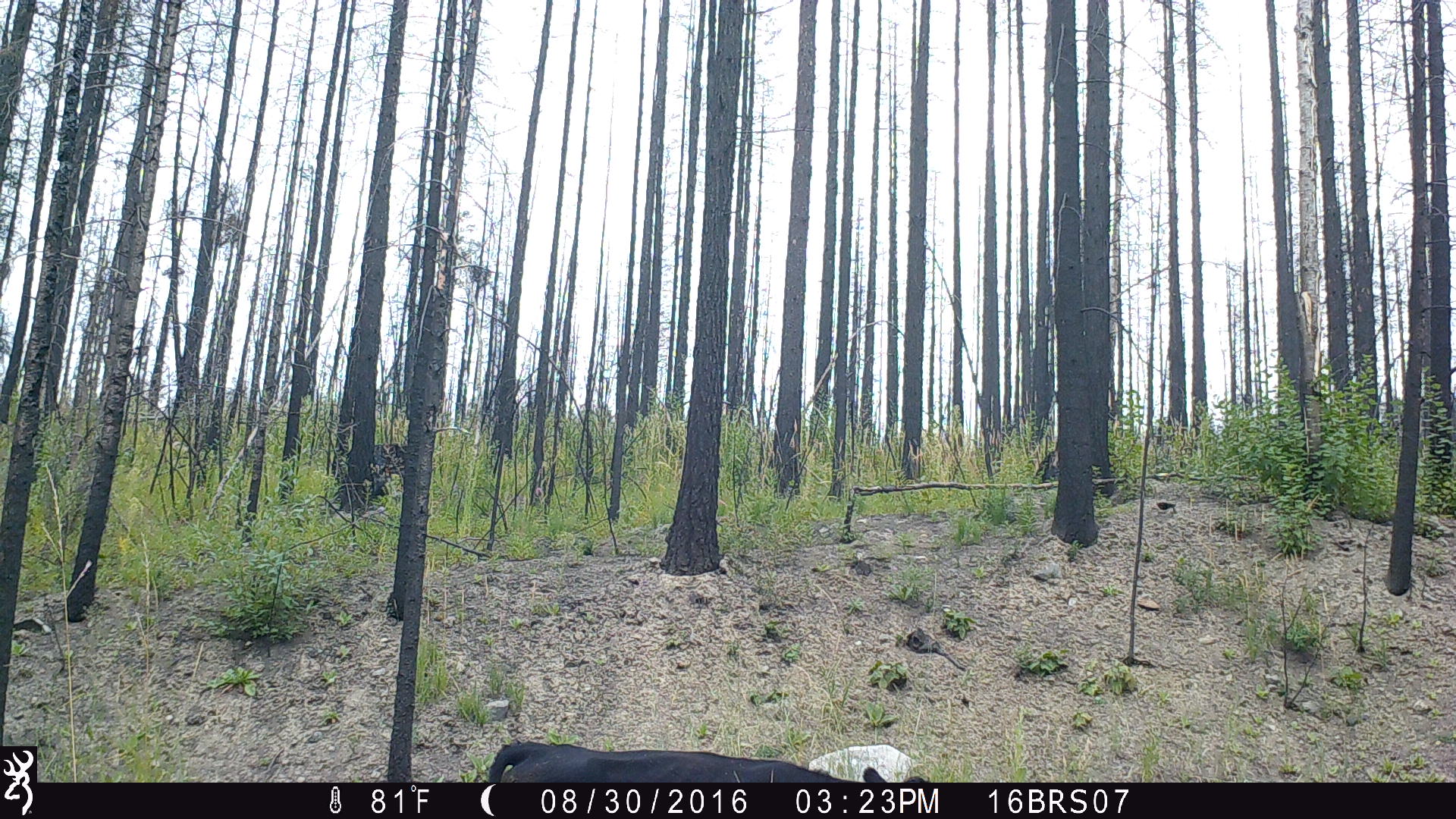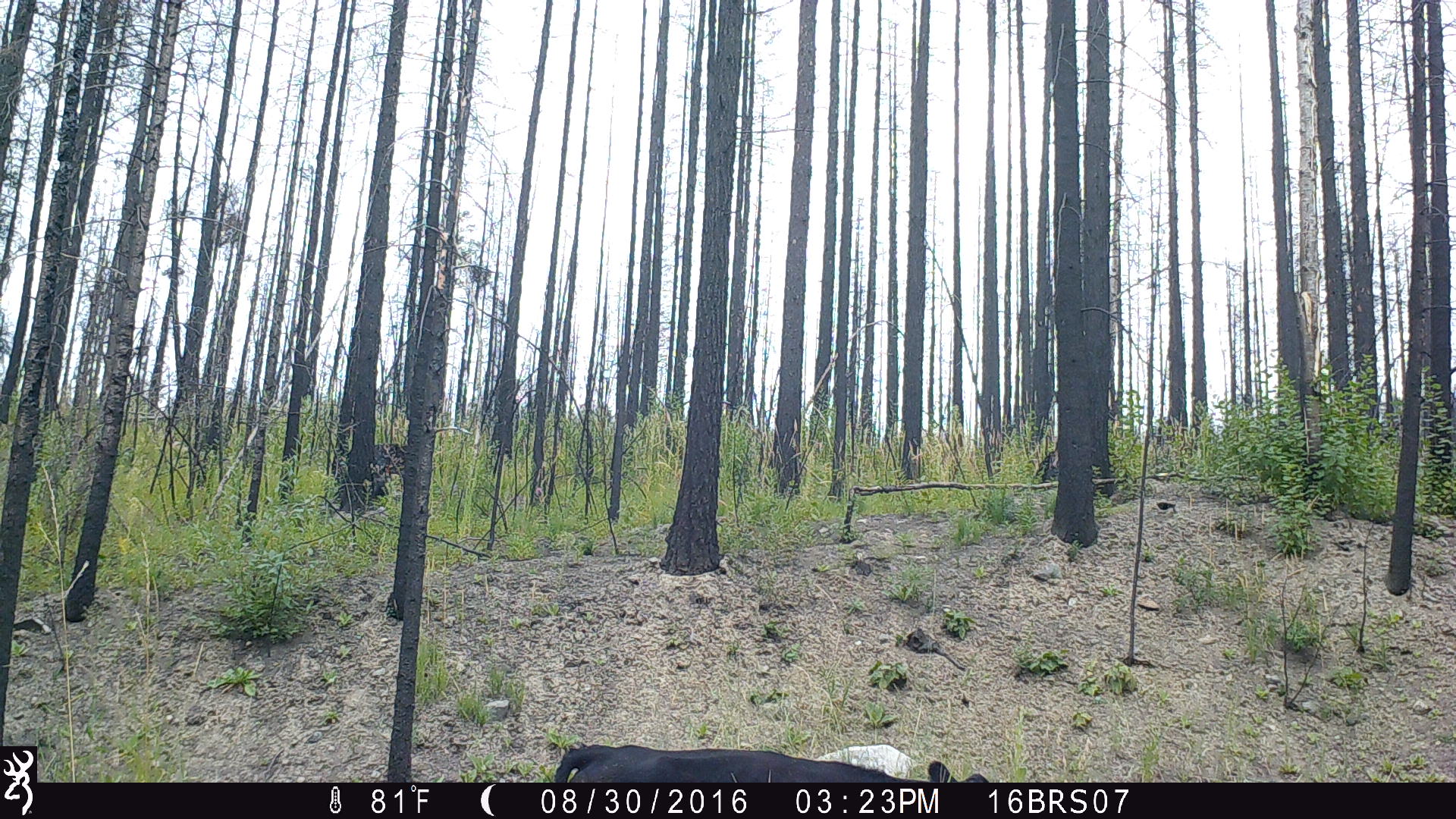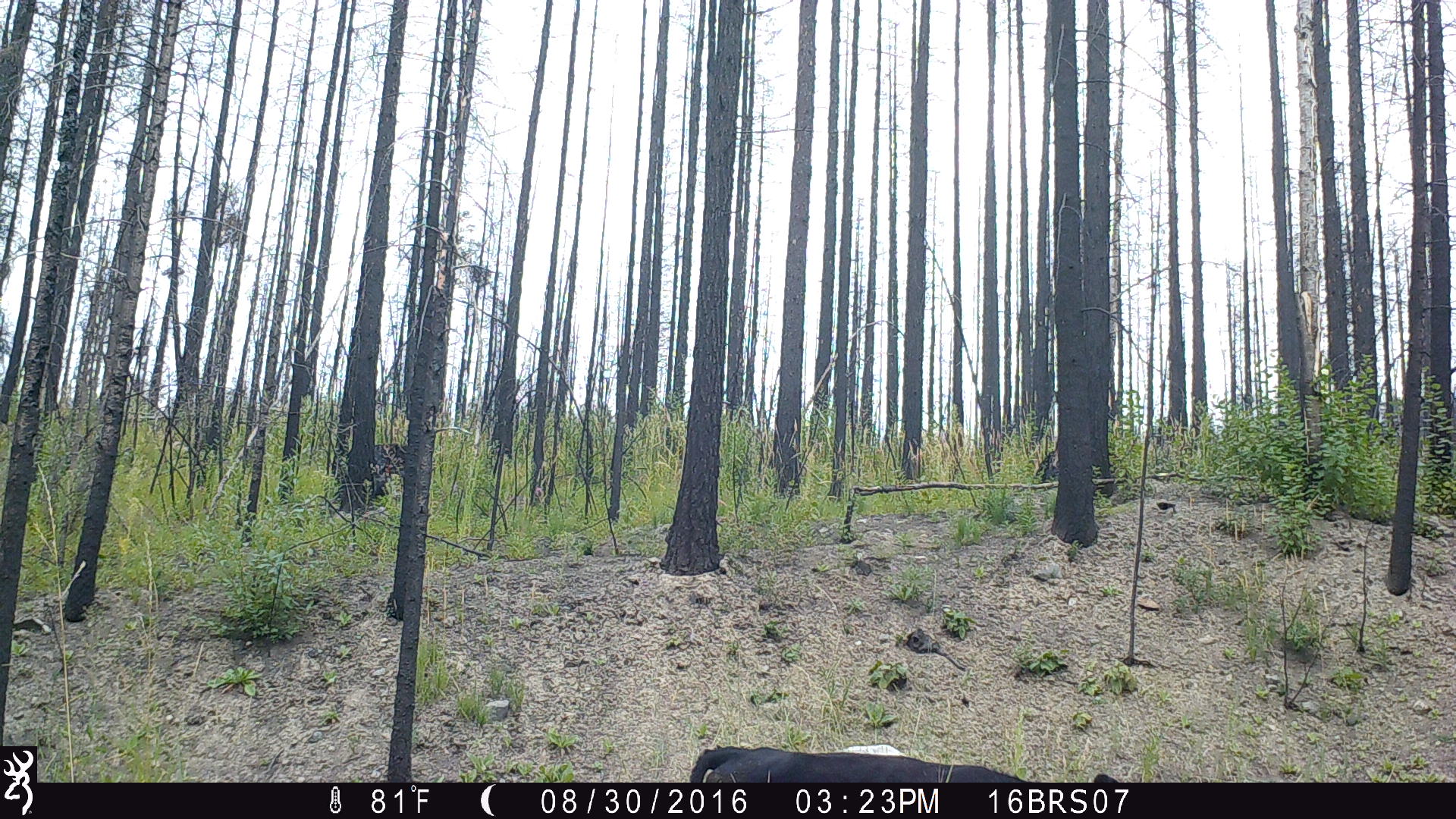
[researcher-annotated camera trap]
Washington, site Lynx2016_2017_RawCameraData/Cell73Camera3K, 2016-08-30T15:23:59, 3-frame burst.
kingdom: Animalia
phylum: Chordata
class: Mammalia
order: Artiodactyla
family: Bovidae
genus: Bos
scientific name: Bos taurus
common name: domestic cattle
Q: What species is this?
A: Domestic cattle (Bos taurus).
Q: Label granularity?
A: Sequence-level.